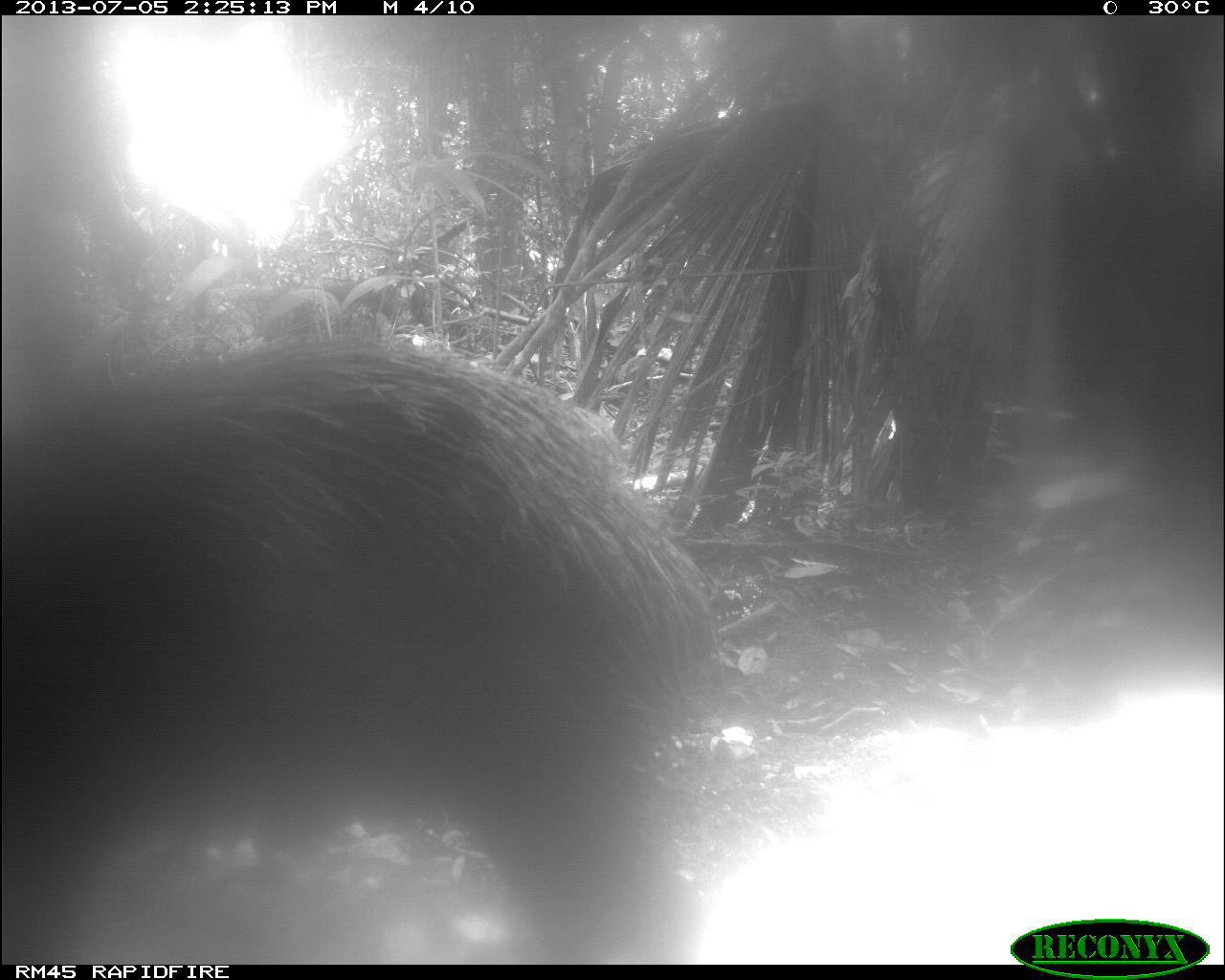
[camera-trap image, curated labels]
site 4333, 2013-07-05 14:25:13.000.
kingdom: Animalia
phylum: Chordata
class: Mammalia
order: Artiodactyla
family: Tayassuidae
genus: Tayassu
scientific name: Tayassu pecari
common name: white-lipped peccary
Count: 1.